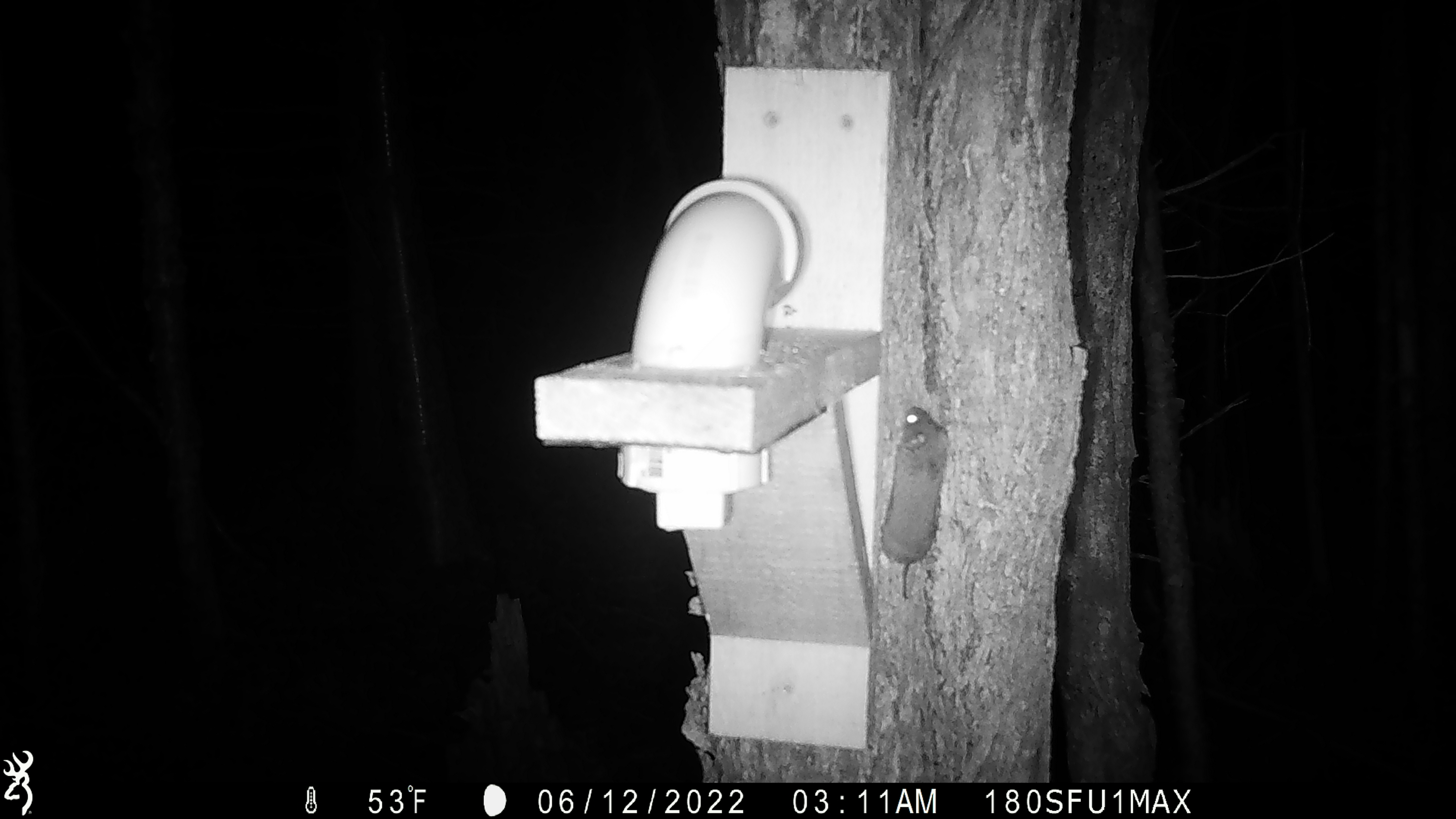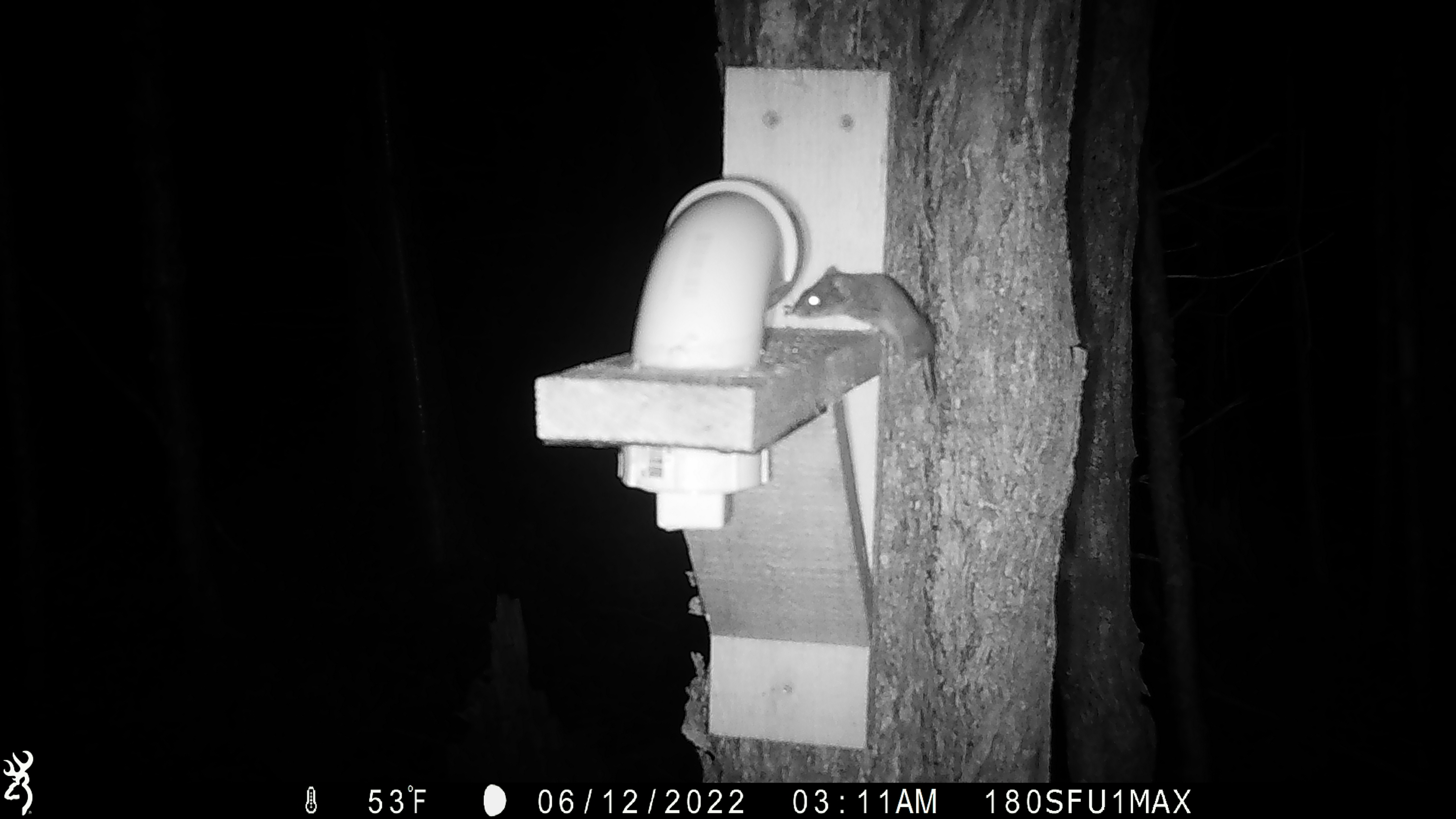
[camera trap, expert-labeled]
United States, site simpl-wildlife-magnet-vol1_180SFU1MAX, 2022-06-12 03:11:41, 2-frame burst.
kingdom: Animalia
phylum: Chordata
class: Mammalia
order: Rodentia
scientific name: Rodentia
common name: mouse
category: mouse sp.